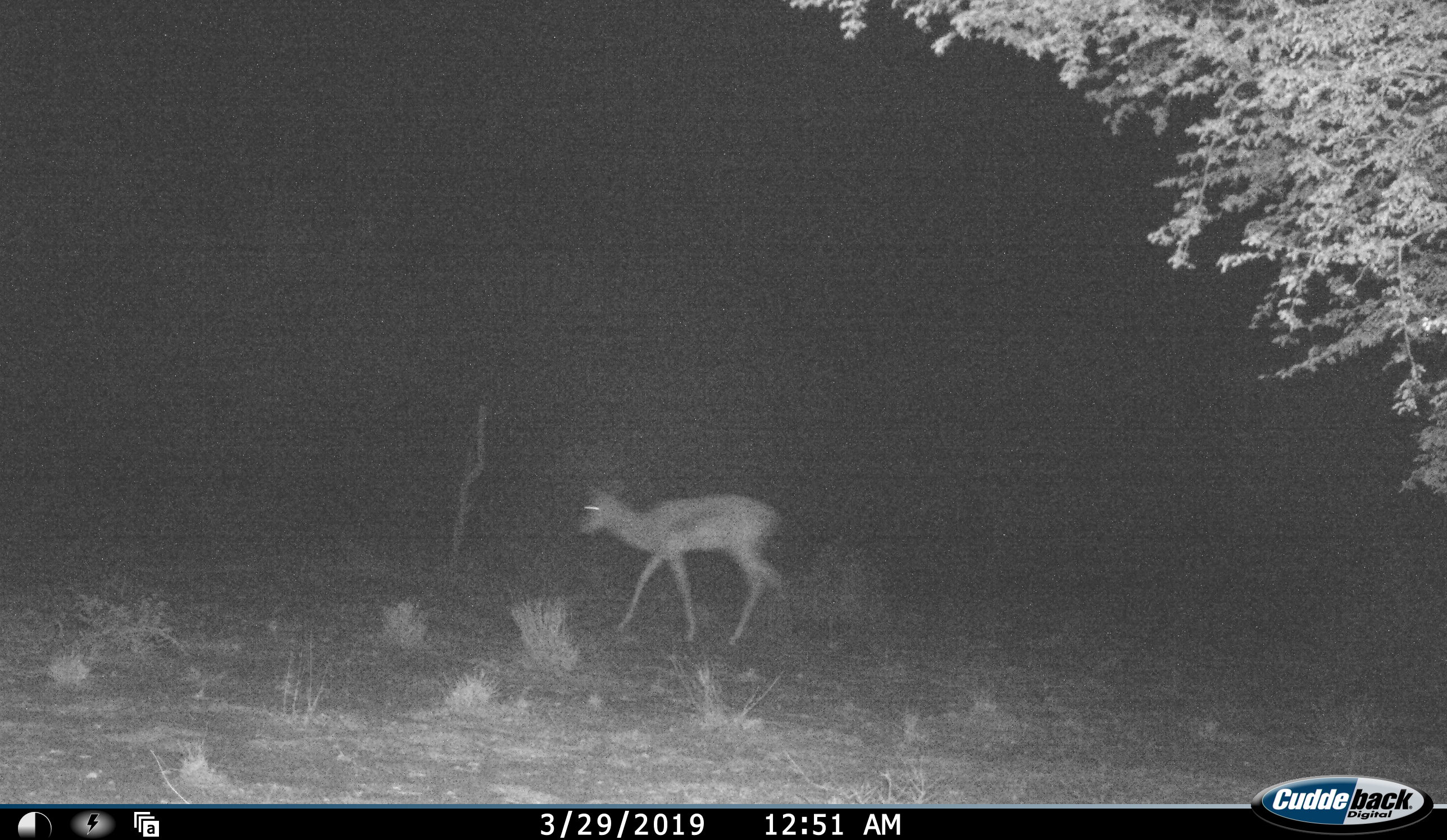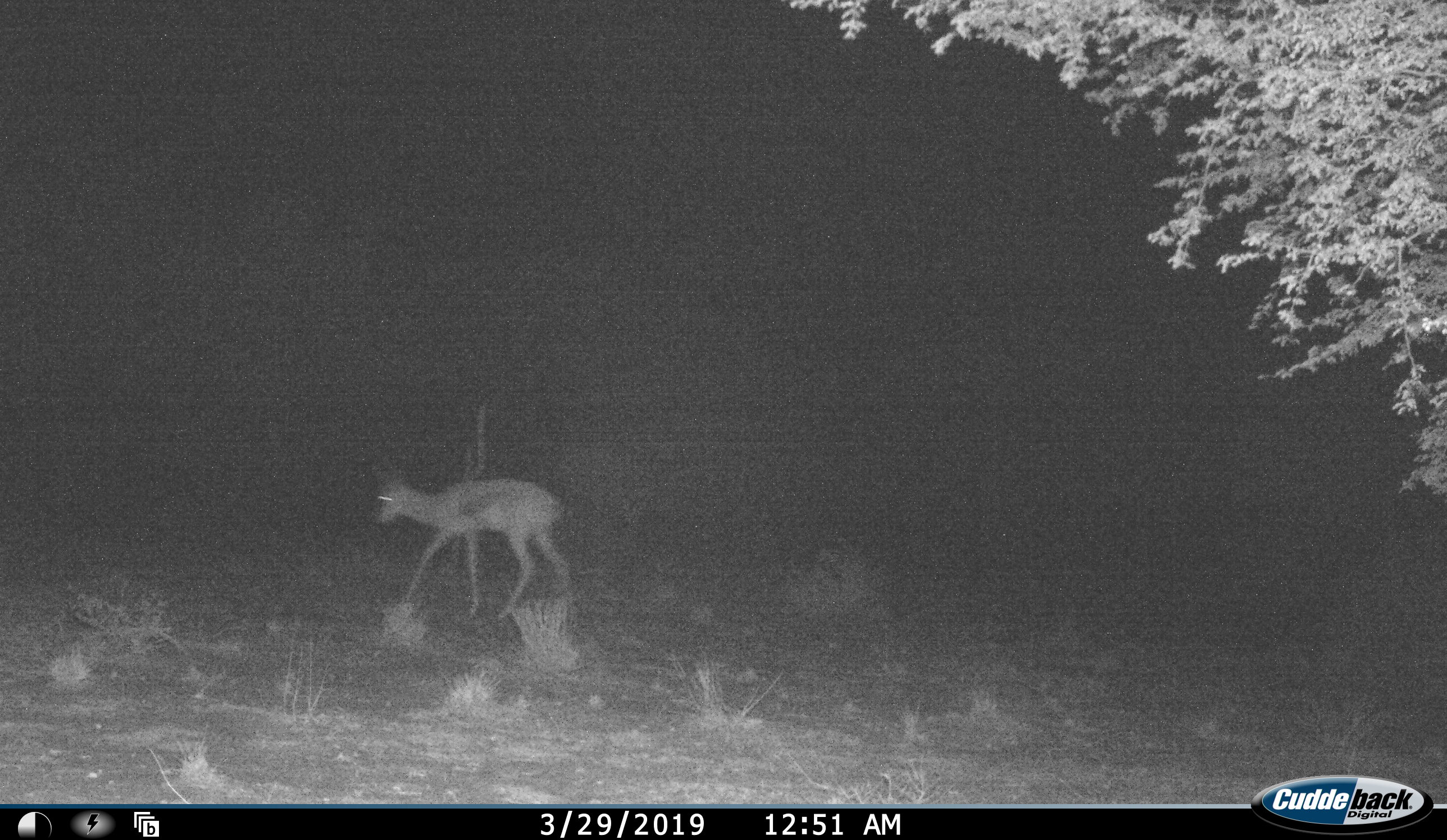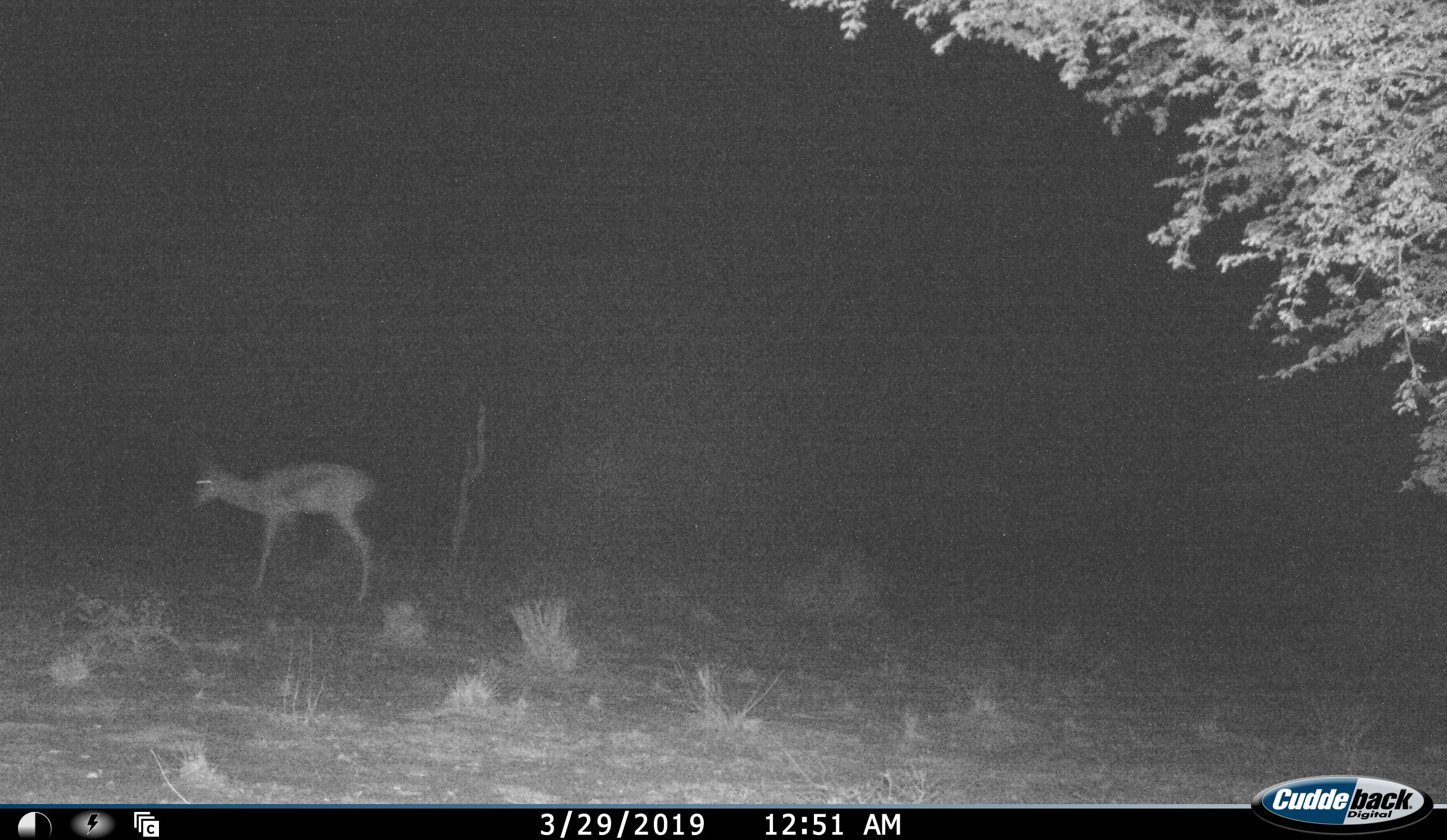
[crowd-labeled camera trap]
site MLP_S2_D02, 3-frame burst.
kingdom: Animalia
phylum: Chordata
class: Mammalia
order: Artiodactyla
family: Bovidae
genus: Antidorcas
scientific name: Antidorcas marsupialis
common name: springbok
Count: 1.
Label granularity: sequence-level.